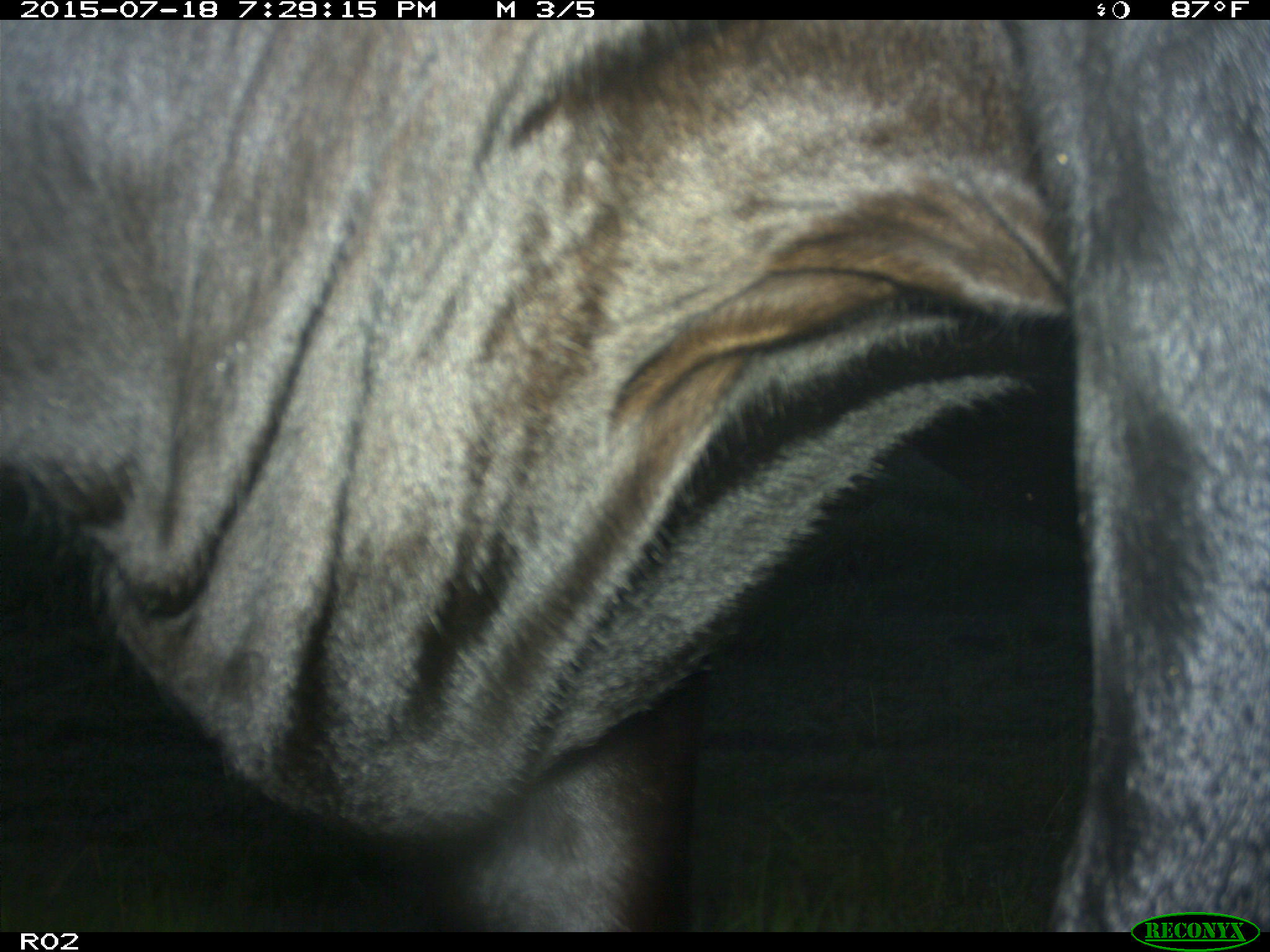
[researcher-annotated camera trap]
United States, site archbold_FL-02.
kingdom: Animalia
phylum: Chordata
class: Mammalia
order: Artiodactyla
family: Bovidae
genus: Bos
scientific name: Bos taurus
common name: domestic cow